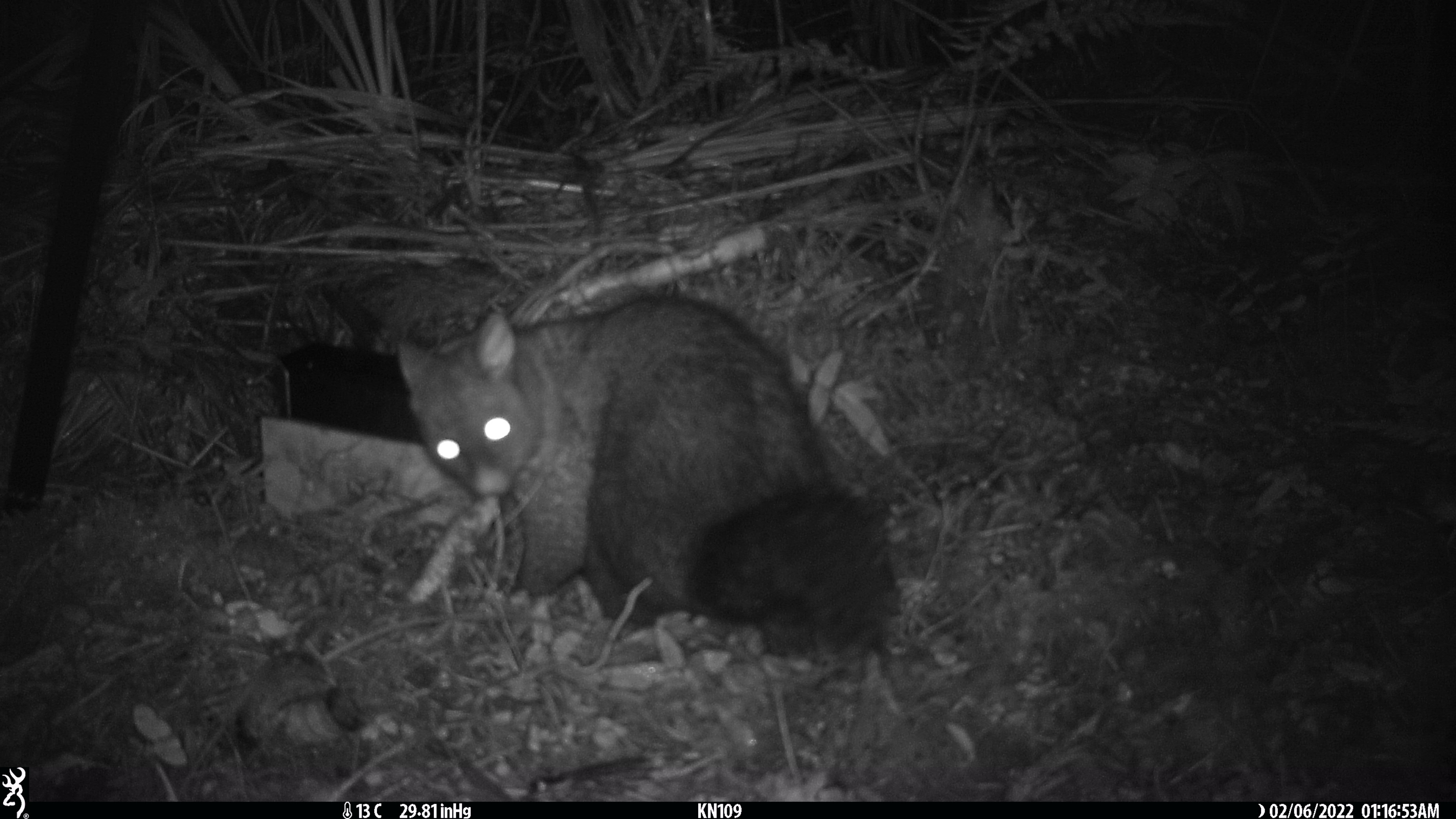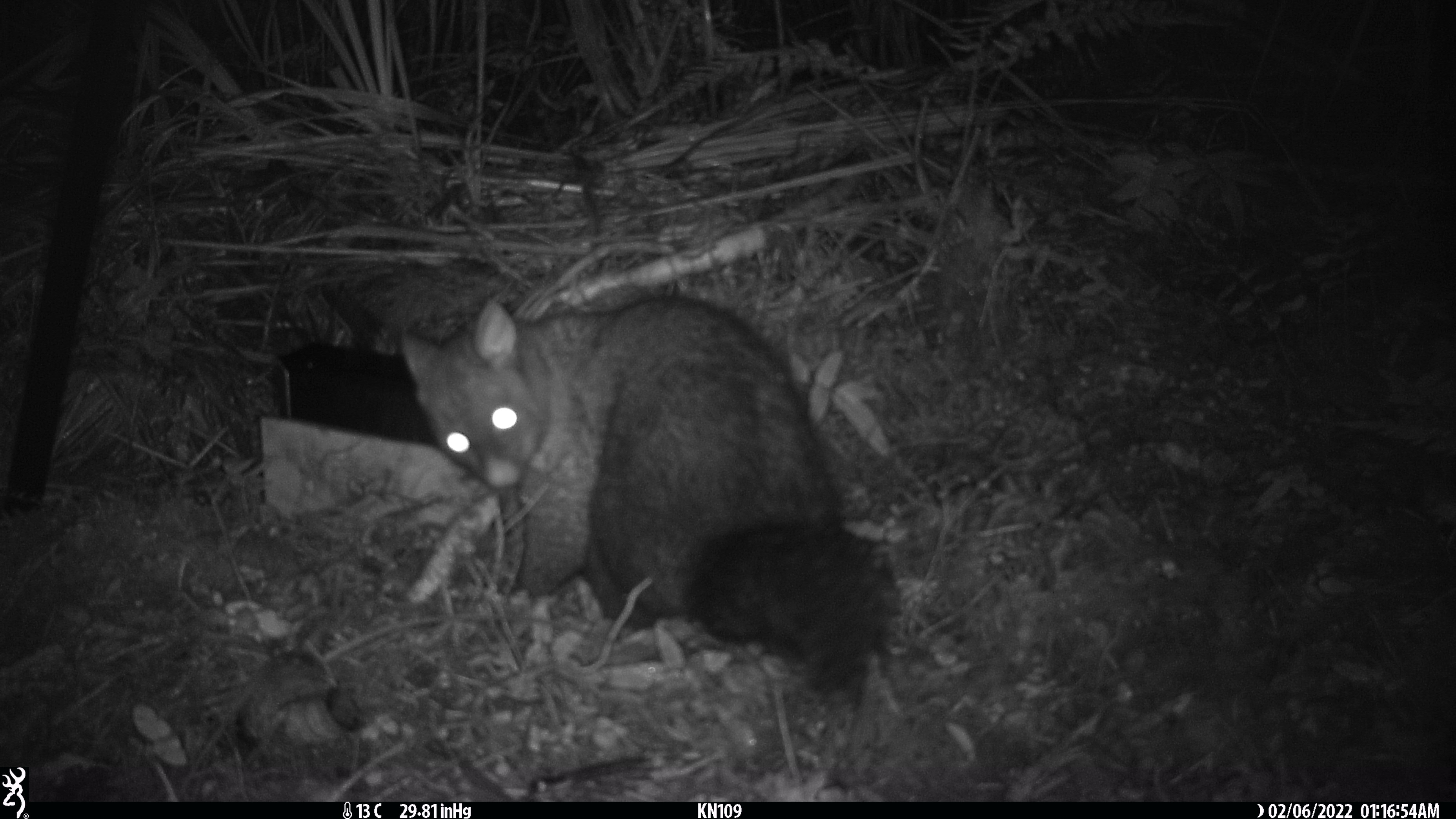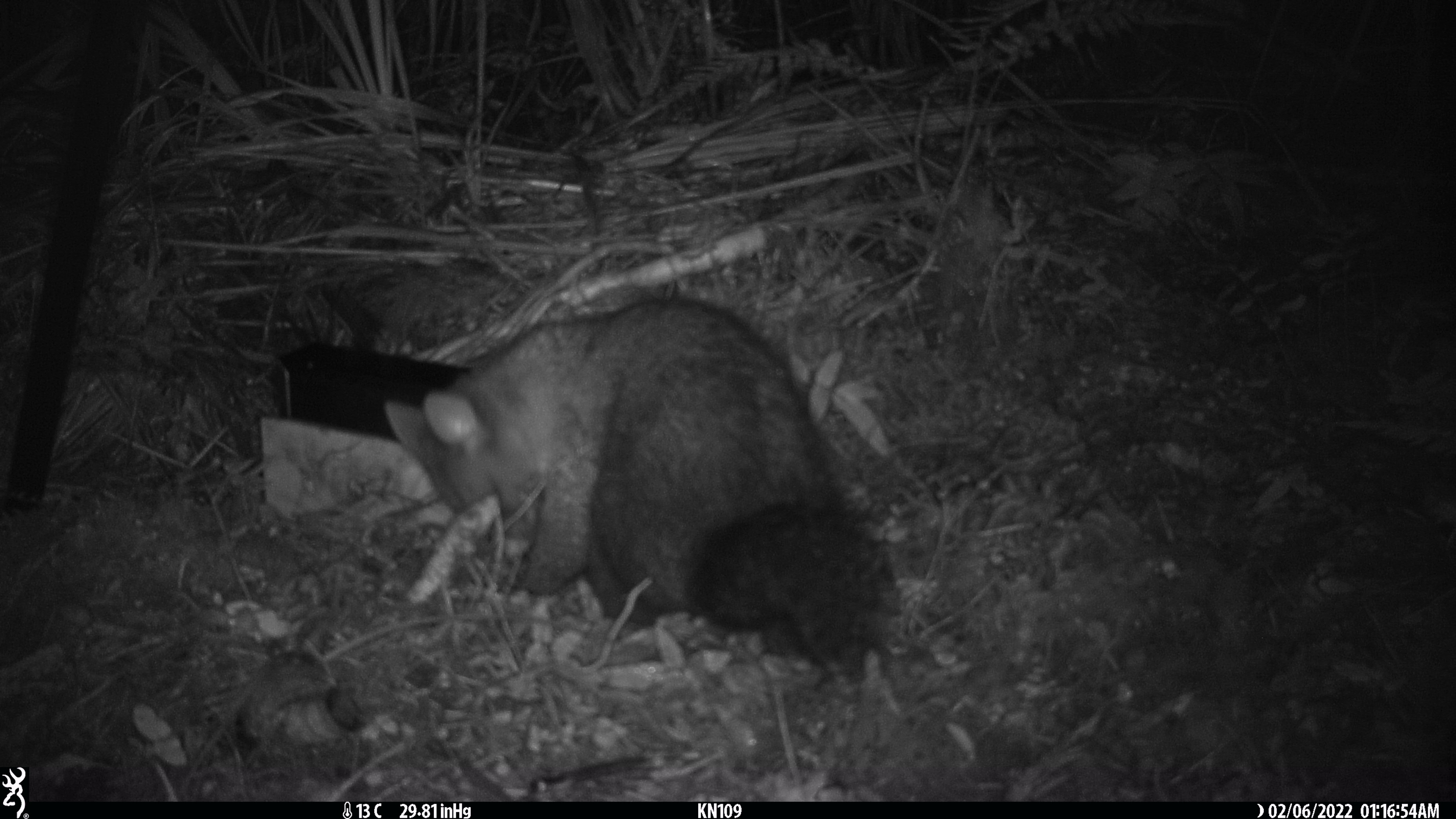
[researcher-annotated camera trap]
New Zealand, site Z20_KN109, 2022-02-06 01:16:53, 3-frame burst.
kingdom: Animalia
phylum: Chordata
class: Mammalia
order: Diprotodontia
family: Phalangeridae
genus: Trichosurus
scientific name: Trichosurus vulpecula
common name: common brushtail possum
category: possum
Possum (common brushtail possum) (Trichosurus vulpecula).